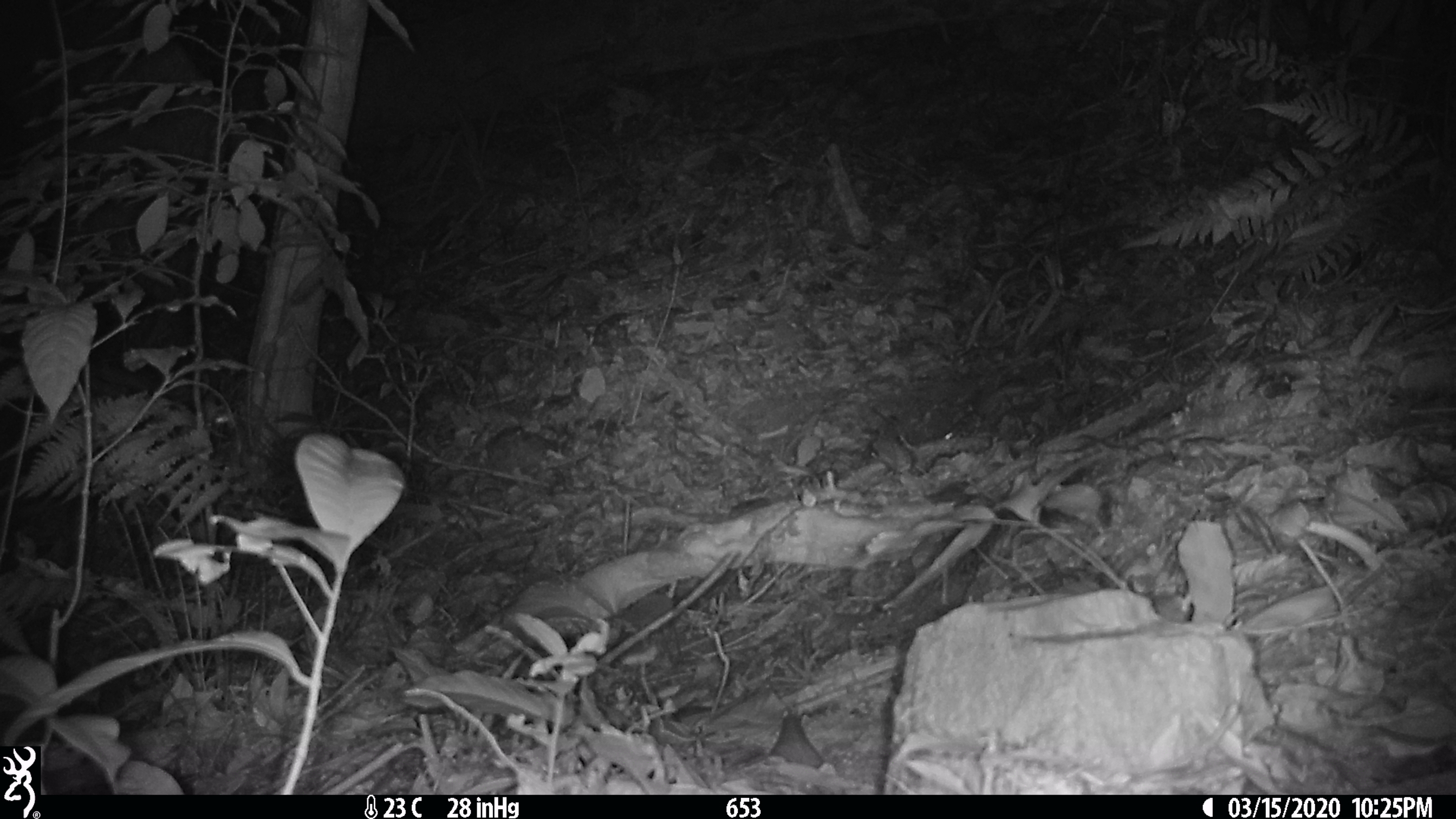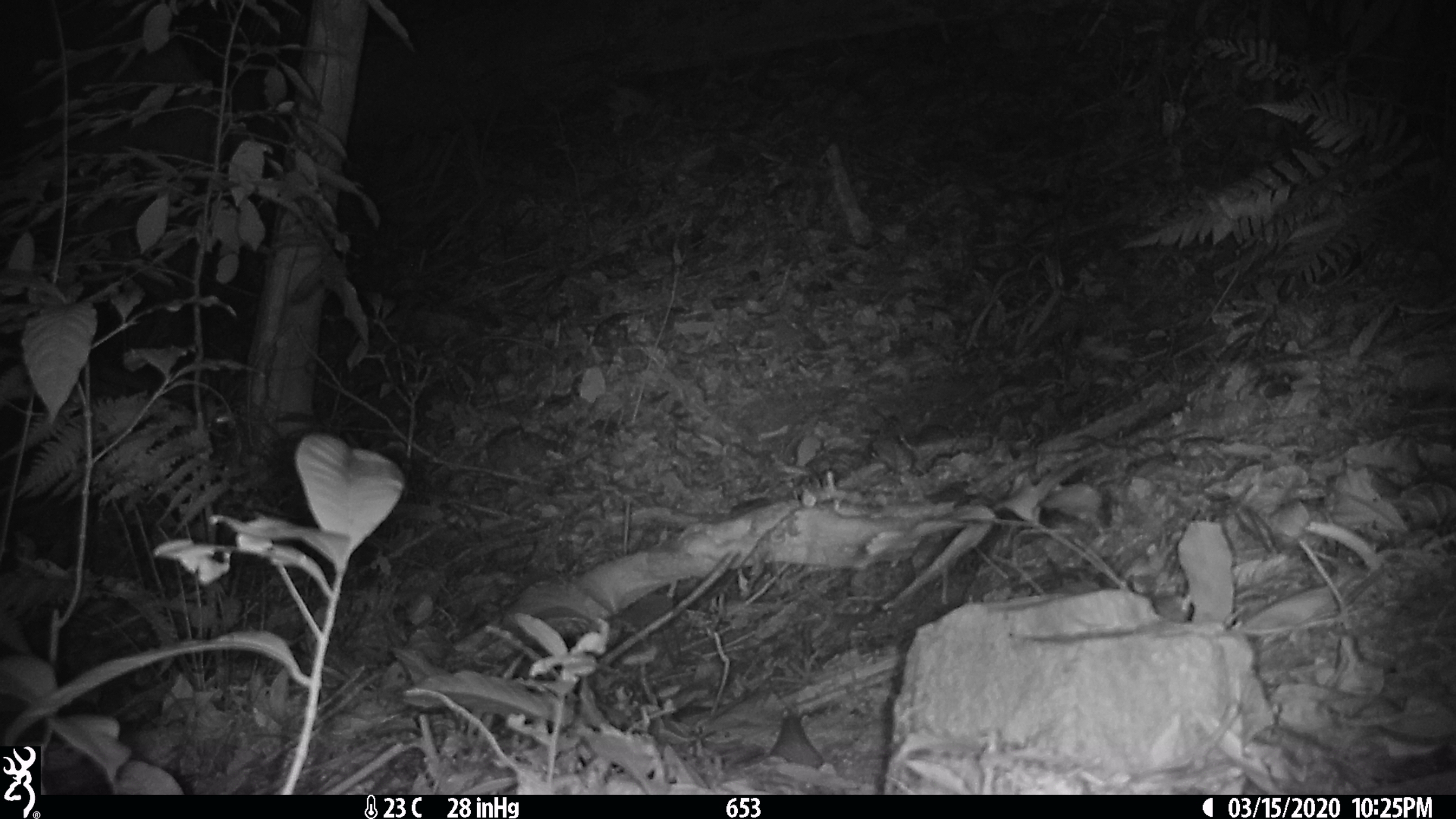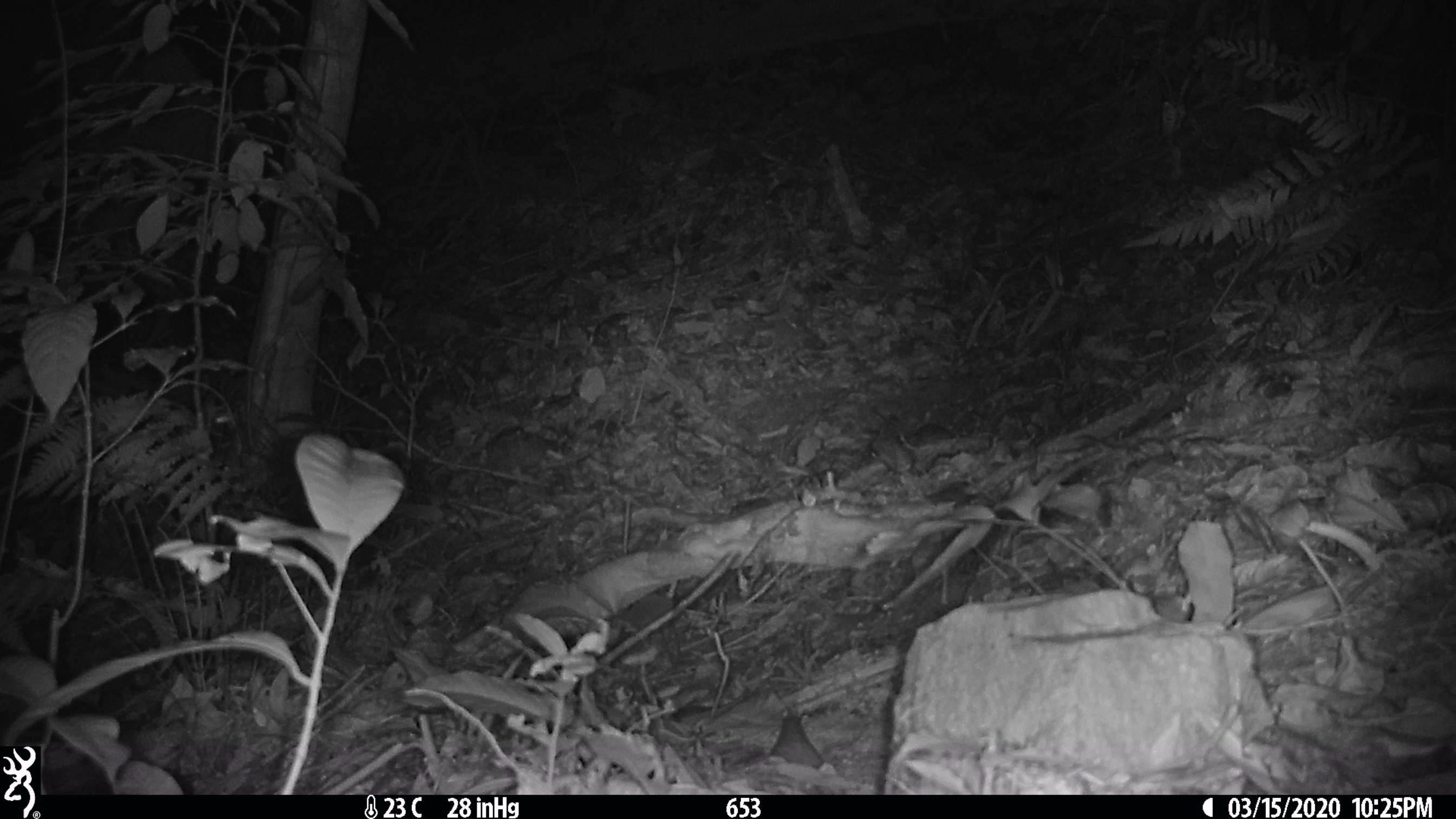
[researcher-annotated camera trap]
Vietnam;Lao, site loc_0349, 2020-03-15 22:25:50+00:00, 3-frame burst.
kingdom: Animalia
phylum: Chordata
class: Mammalia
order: Rodentia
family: Muridae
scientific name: Muridae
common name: old-world mice and rats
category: unidentified murid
Unidentified murid (old-world mice and rats) (Muridae). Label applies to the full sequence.